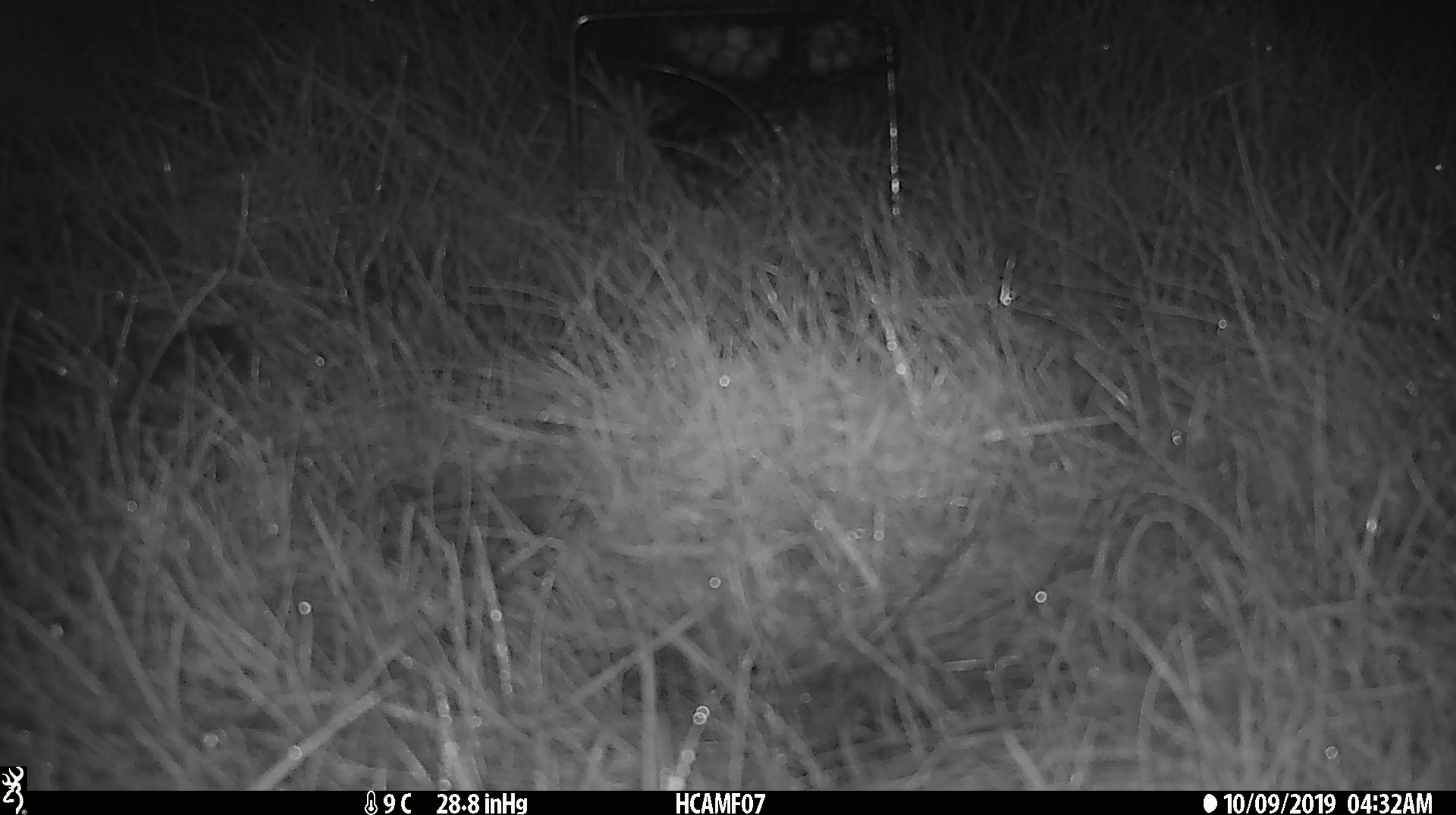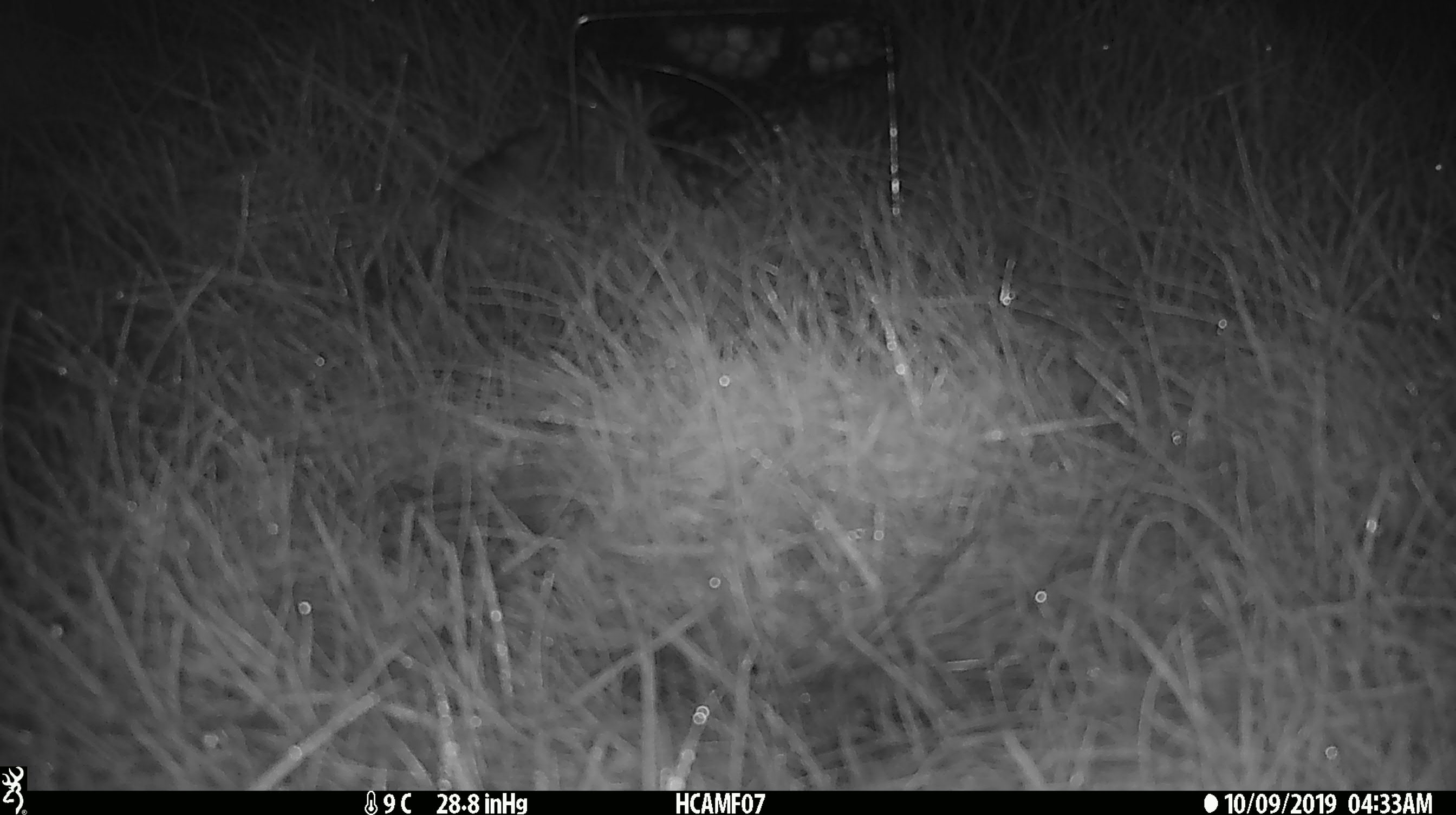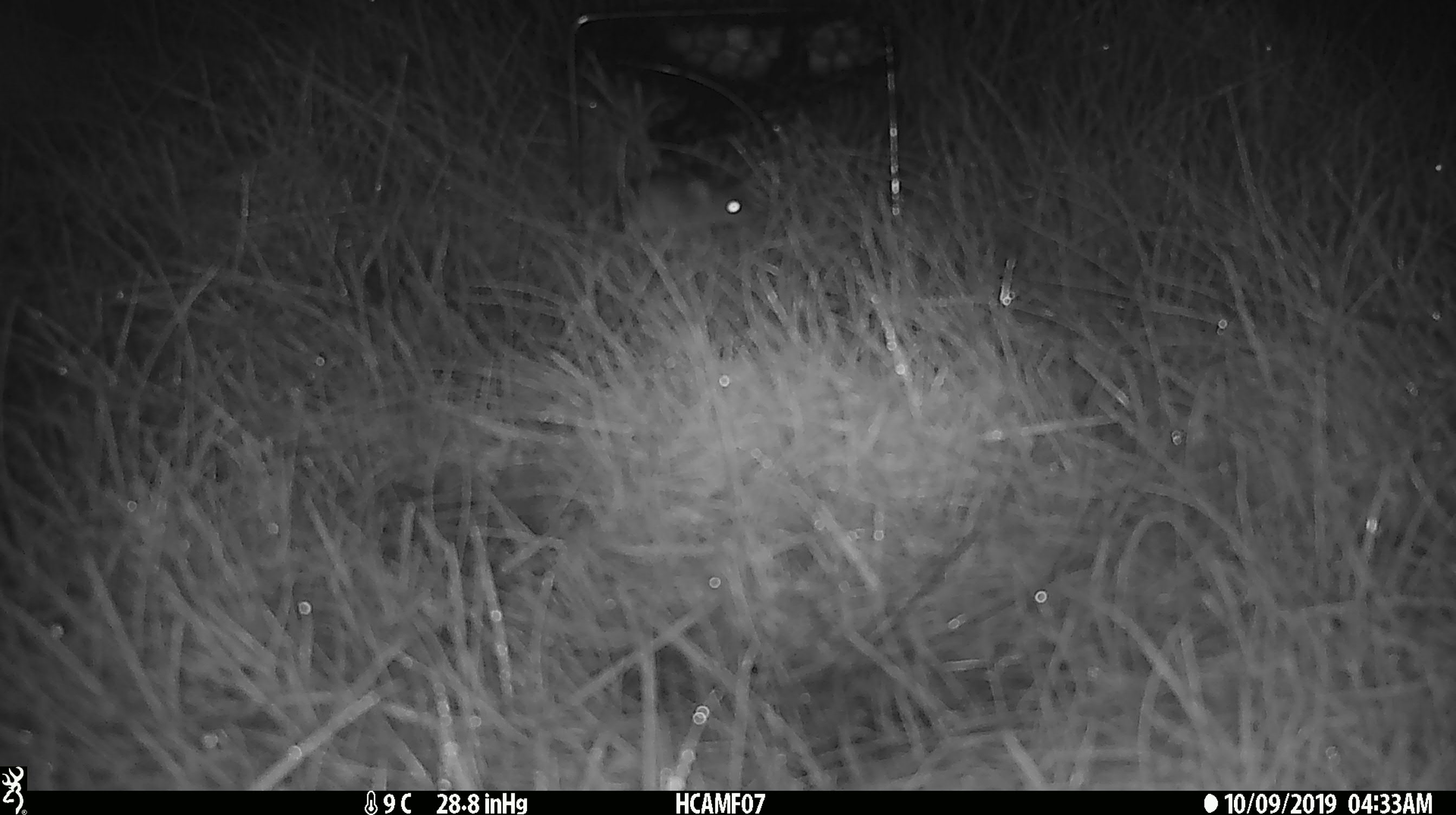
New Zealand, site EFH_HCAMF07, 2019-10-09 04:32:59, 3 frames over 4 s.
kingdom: Animalia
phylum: Chordata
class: Mammalia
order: Rodentia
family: Muridae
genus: Mus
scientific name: Mus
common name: mouse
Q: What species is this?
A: Mouse (Mus).